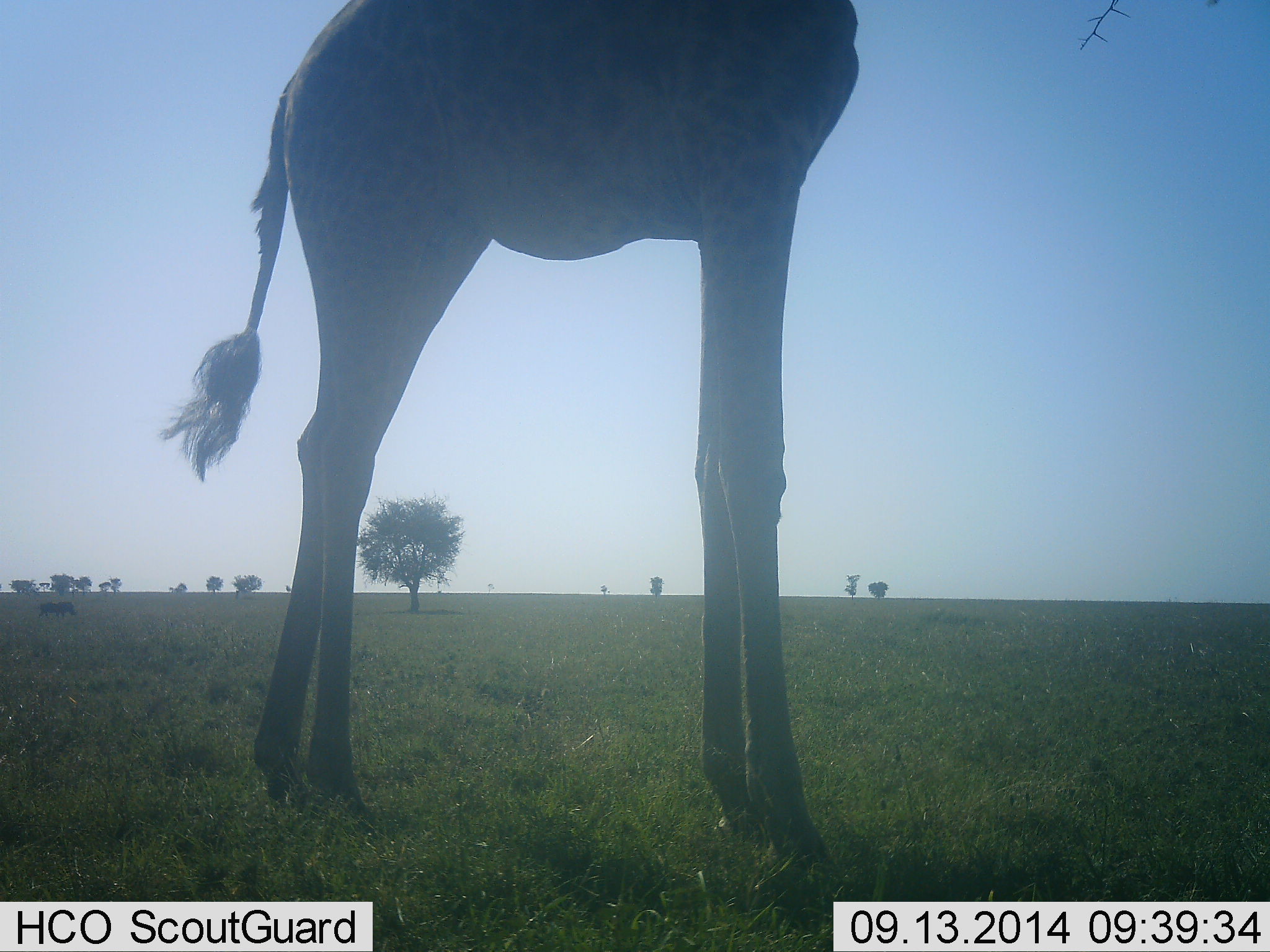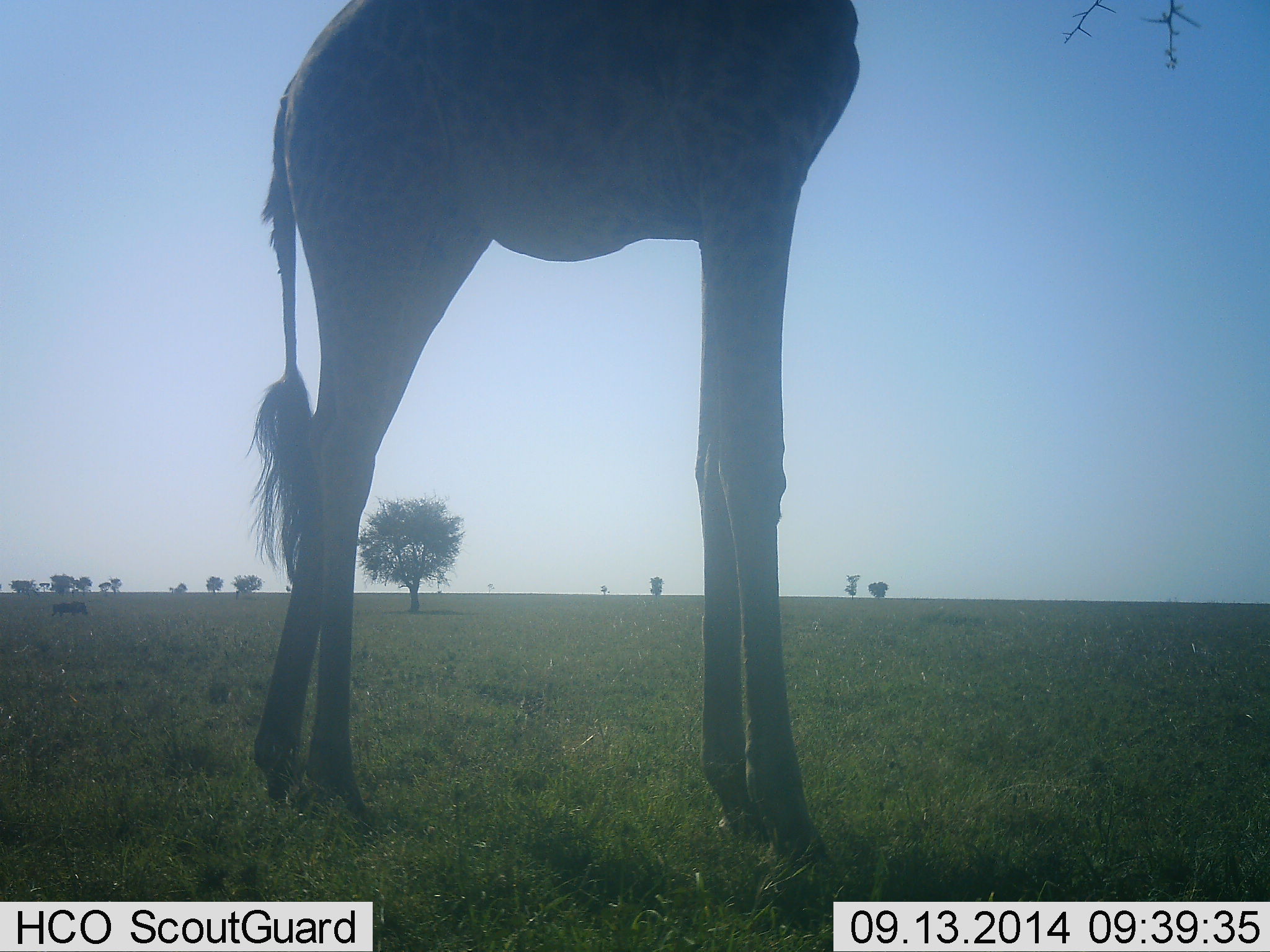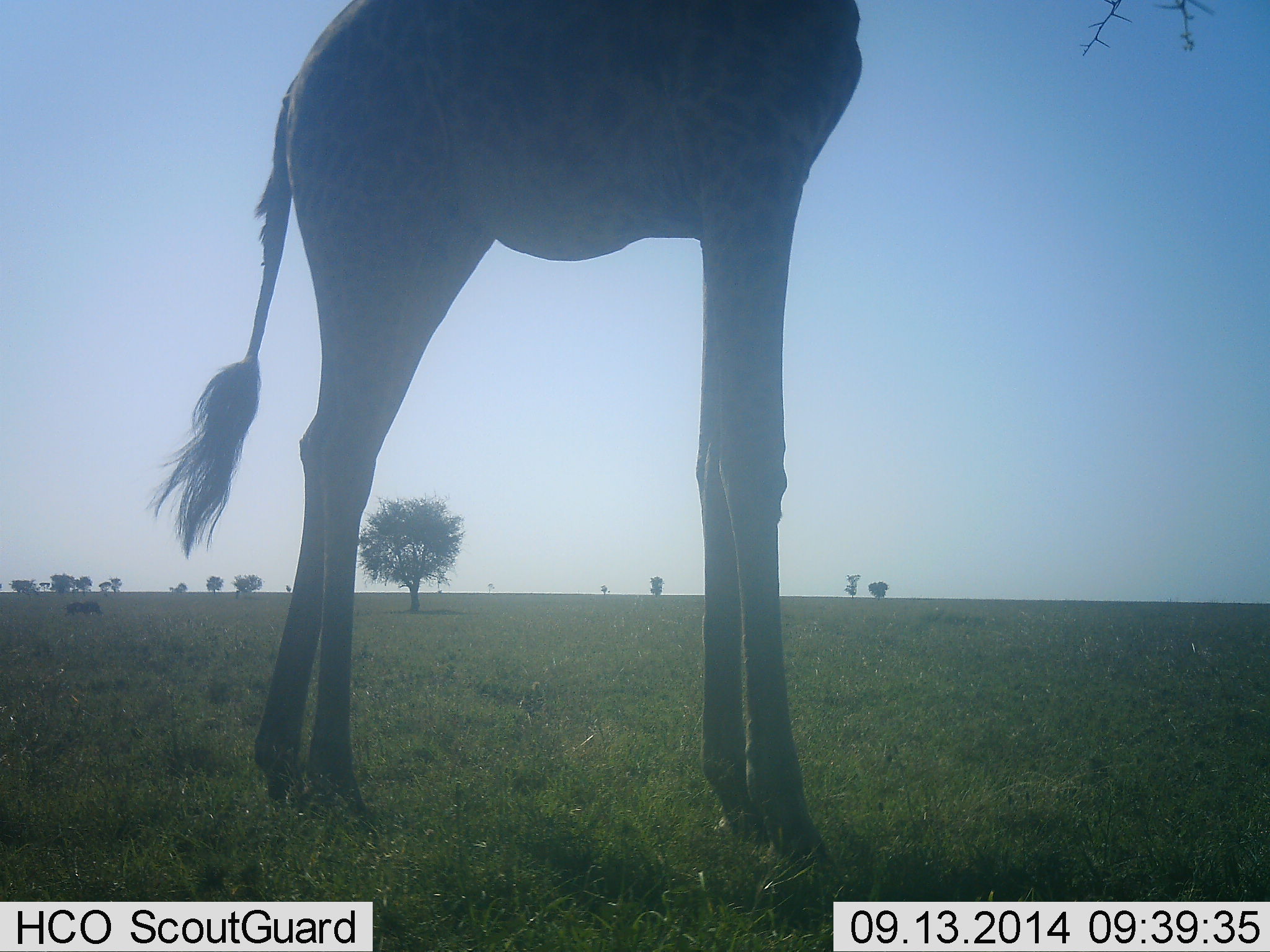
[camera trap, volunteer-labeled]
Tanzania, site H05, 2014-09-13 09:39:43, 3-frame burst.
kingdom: Animalia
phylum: Chordata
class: Mammalia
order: Artiodactyla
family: Giraffidae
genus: Giraffa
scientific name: Giraffa camelopardalis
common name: giraffe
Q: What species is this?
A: Giraffe (Giraffa camelopardalis).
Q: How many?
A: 1.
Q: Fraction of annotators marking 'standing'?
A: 86%.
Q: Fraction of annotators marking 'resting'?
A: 0%.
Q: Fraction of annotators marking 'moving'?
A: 0%.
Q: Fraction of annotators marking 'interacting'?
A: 0%.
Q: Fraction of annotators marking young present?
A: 0%.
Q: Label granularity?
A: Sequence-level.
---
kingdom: Animalia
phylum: Chordata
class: Mammalia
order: Artiodactyla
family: Suidae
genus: Phacochoerus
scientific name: Phacochoerus africanus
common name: warthog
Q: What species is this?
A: Warthog (Phacochoerus africanus).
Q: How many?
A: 1.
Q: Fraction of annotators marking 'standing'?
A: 0%.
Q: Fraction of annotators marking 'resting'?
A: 0%.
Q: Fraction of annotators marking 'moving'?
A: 100%.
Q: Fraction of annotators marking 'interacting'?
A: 0%.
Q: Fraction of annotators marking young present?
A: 0%.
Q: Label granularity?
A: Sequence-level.